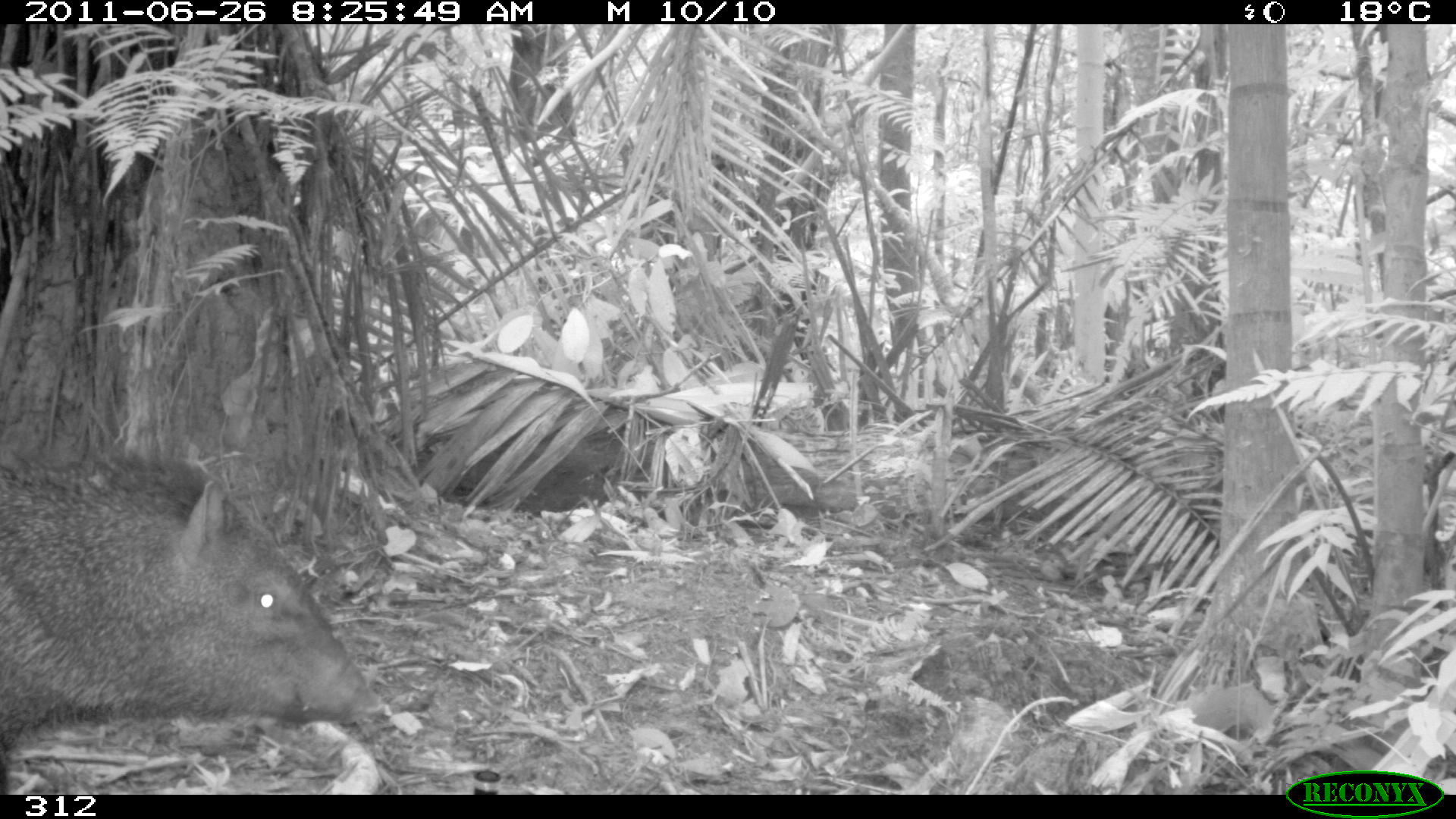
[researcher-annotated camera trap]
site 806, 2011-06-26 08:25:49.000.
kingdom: Animalia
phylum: Chordata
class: Mammalia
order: Artiodactyla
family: Tayassuidae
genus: Pecari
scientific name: Pecari tajacu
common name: collared peccary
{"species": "Pecari tajacu (collared peccary)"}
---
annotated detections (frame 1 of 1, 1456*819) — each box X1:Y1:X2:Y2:
pecari tajacu: 0:449:385:775